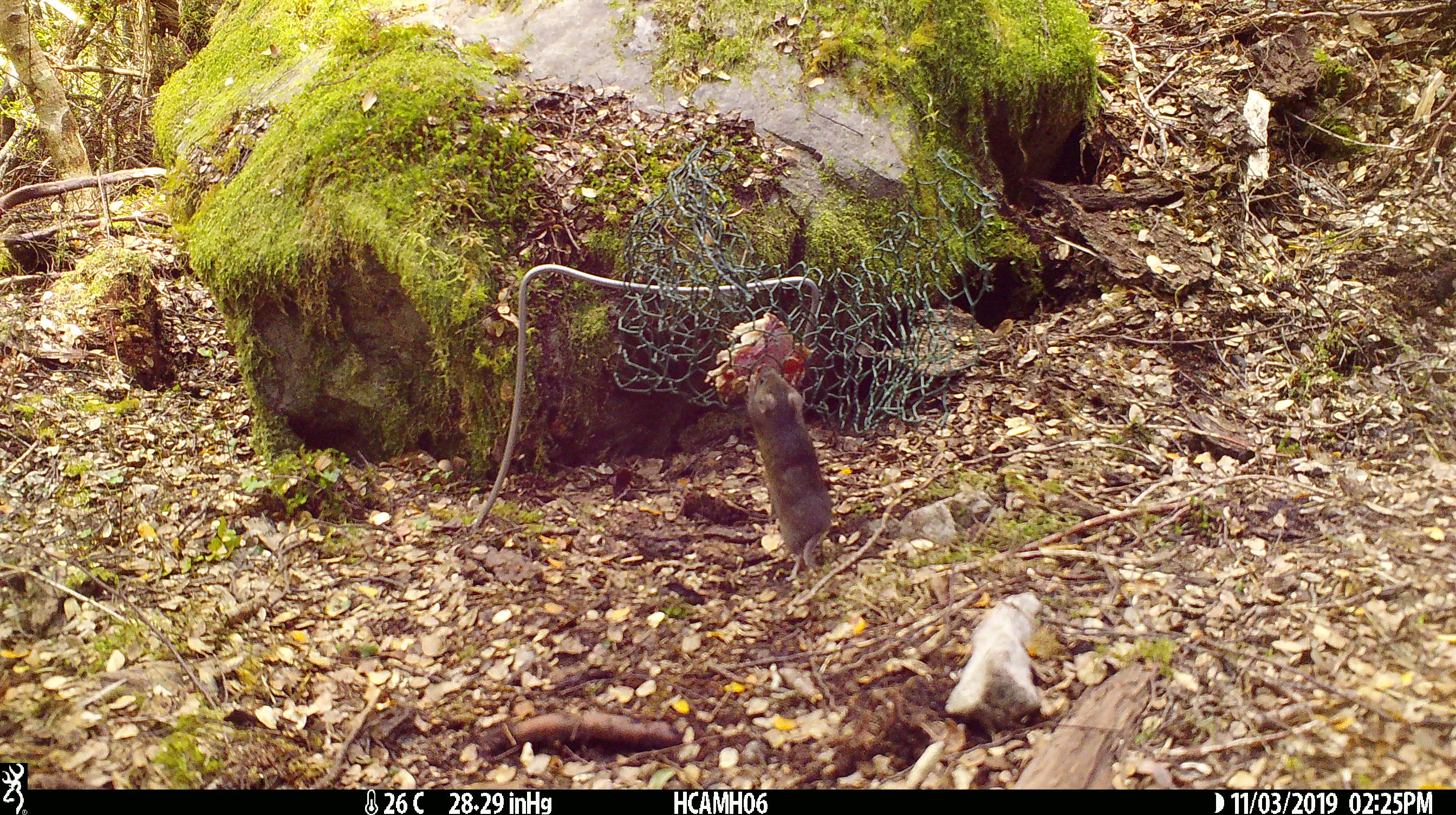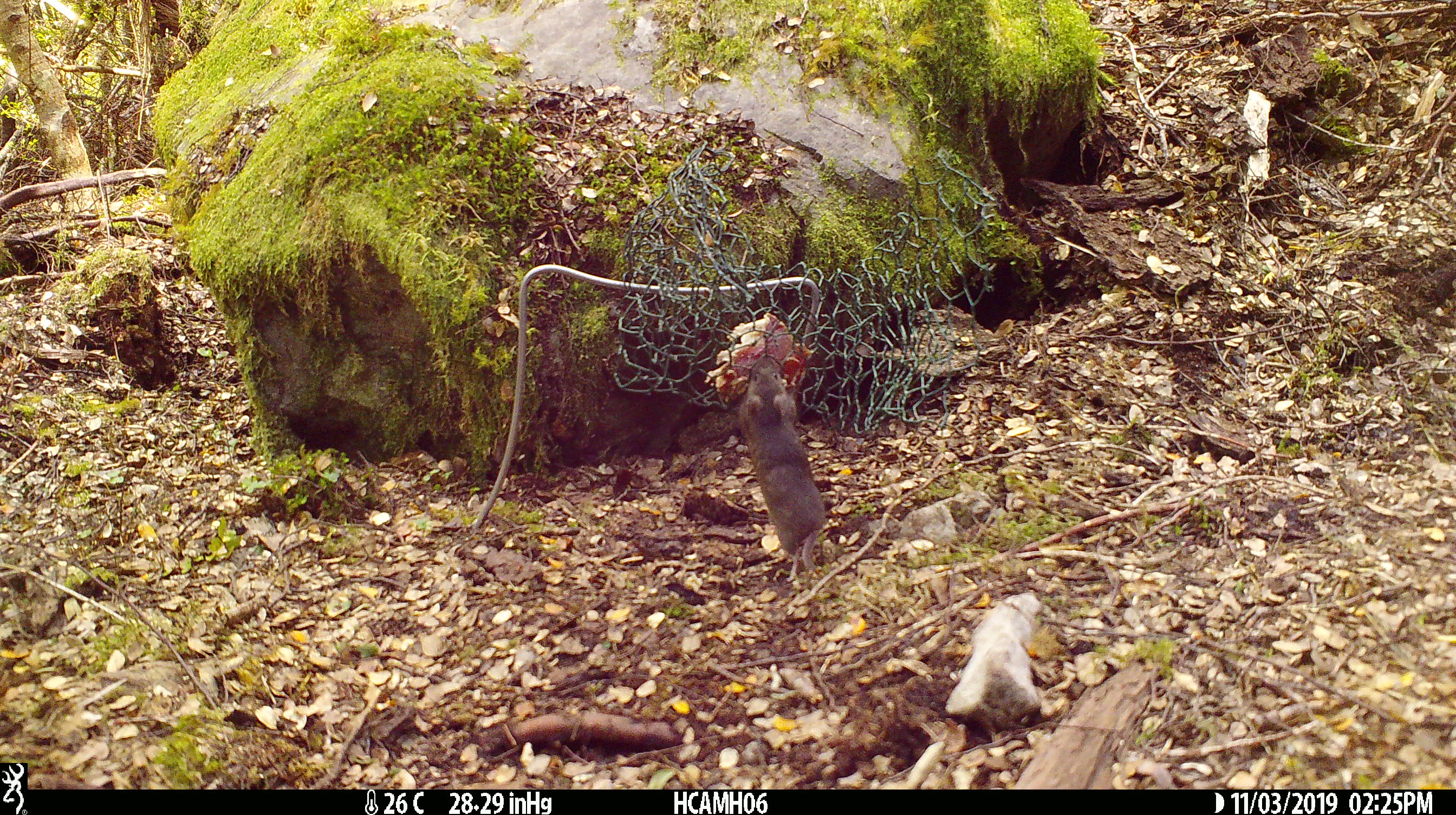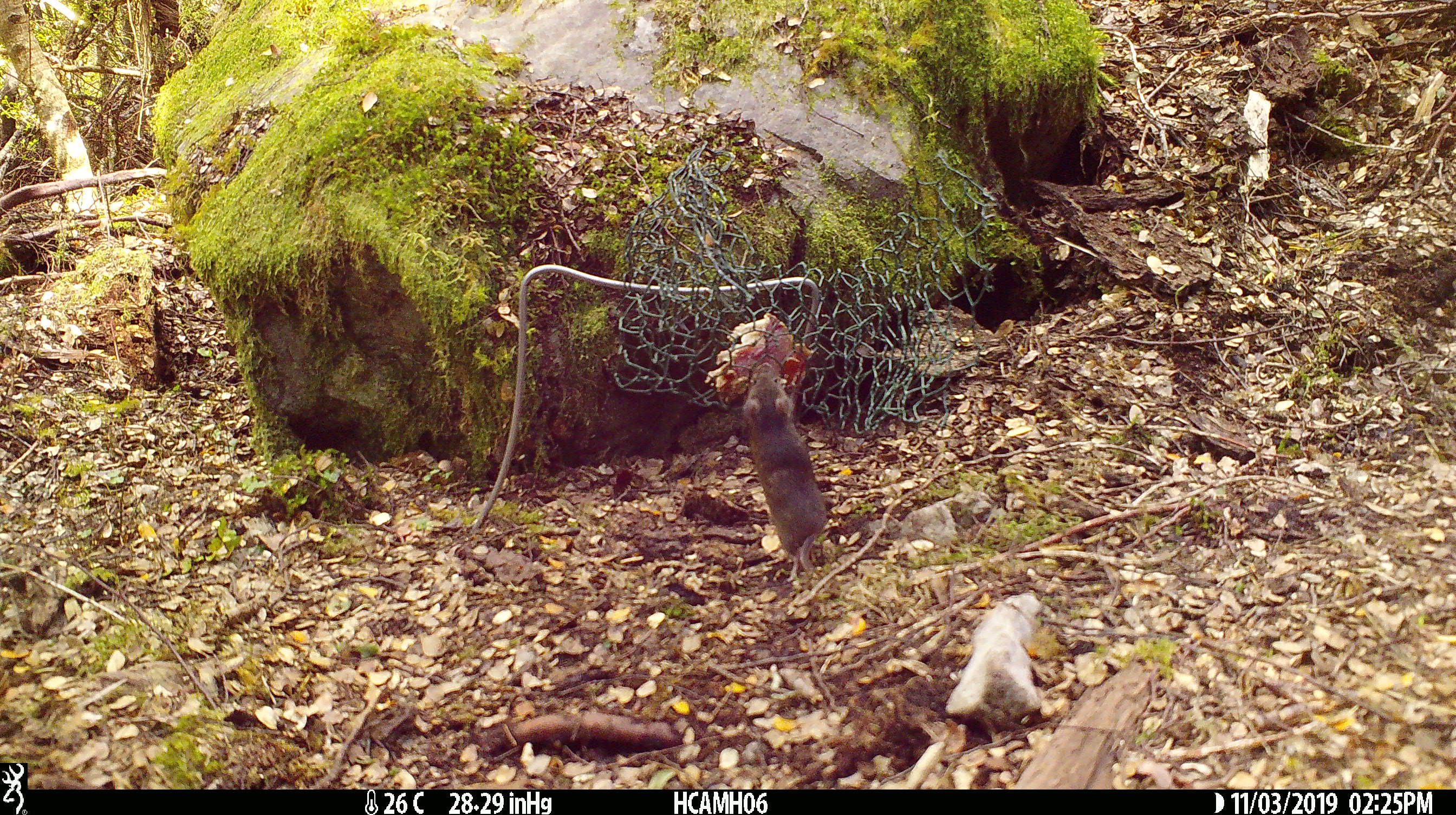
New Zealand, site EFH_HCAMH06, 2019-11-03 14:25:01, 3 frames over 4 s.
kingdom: Animalia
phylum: Chordata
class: Mammalia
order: Rodentia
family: Muridae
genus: Mus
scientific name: Mus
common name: mouse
Mouse (Mus).